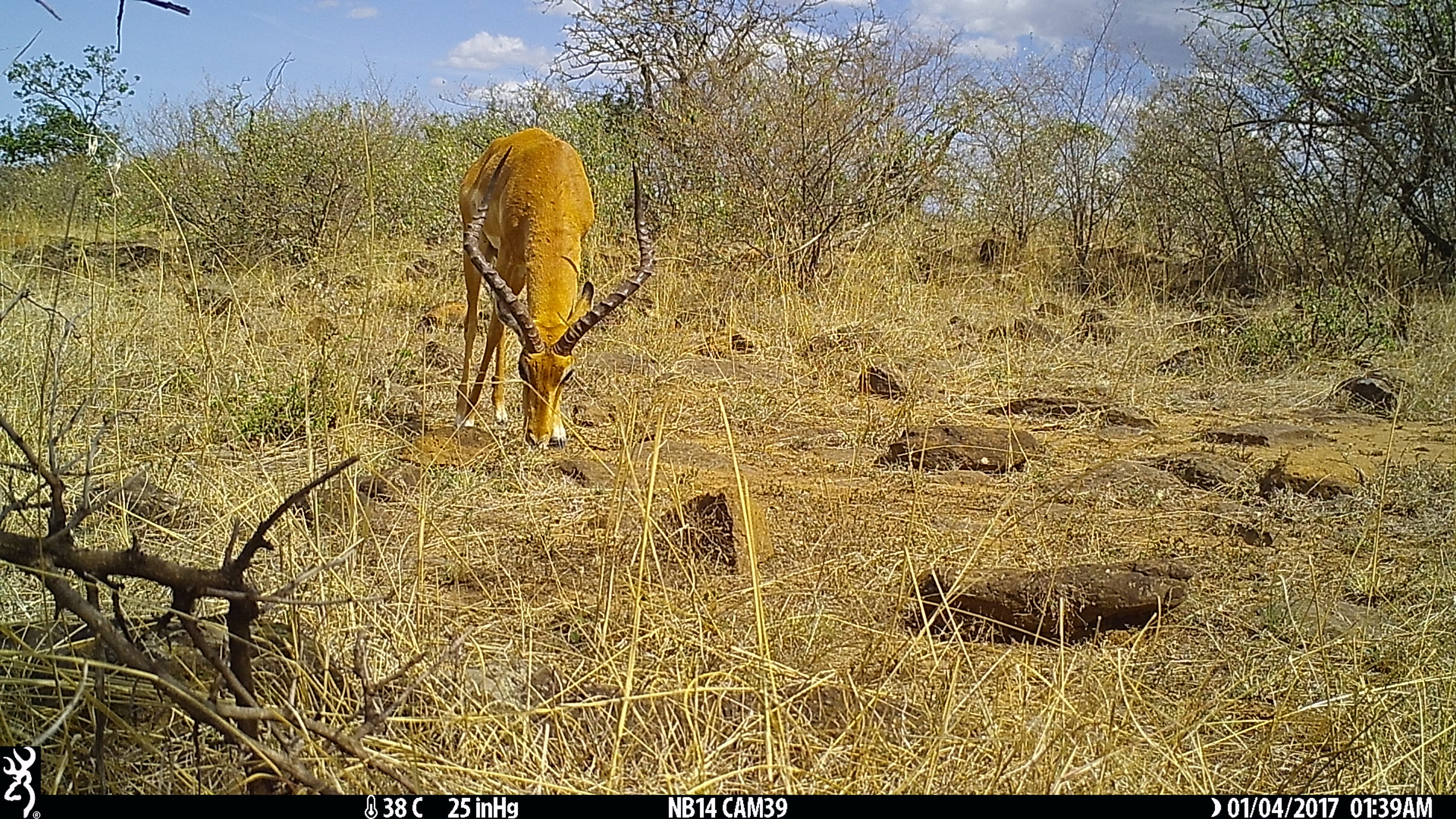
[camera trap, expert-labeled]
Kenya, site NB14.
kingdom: Animalia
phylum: Chordata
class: Mammalia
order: Artiodactyla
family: Bovidae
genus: Aepyceros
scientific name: Aepyceros melampus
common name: impala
Impala (Aepyceros melampus).